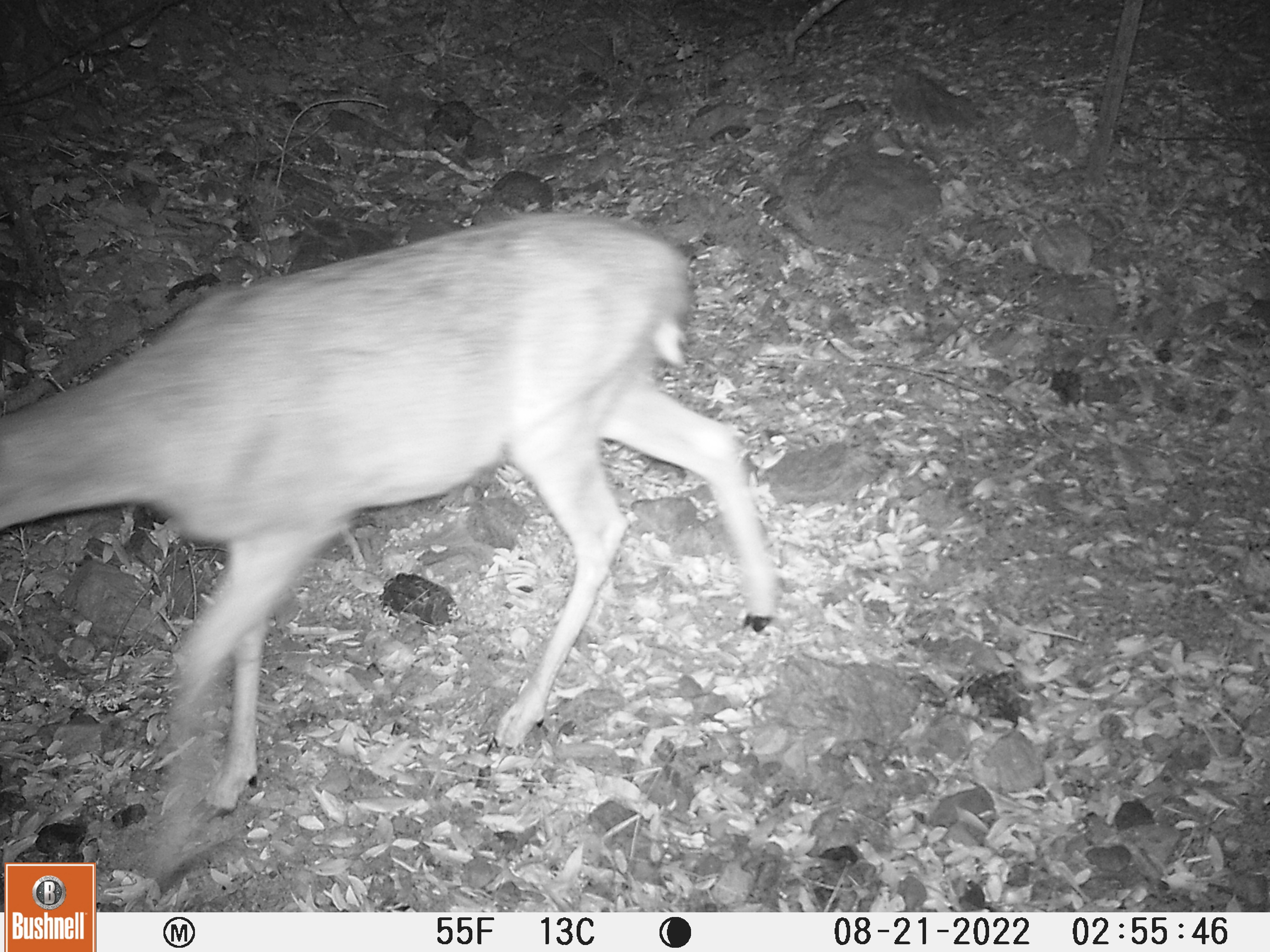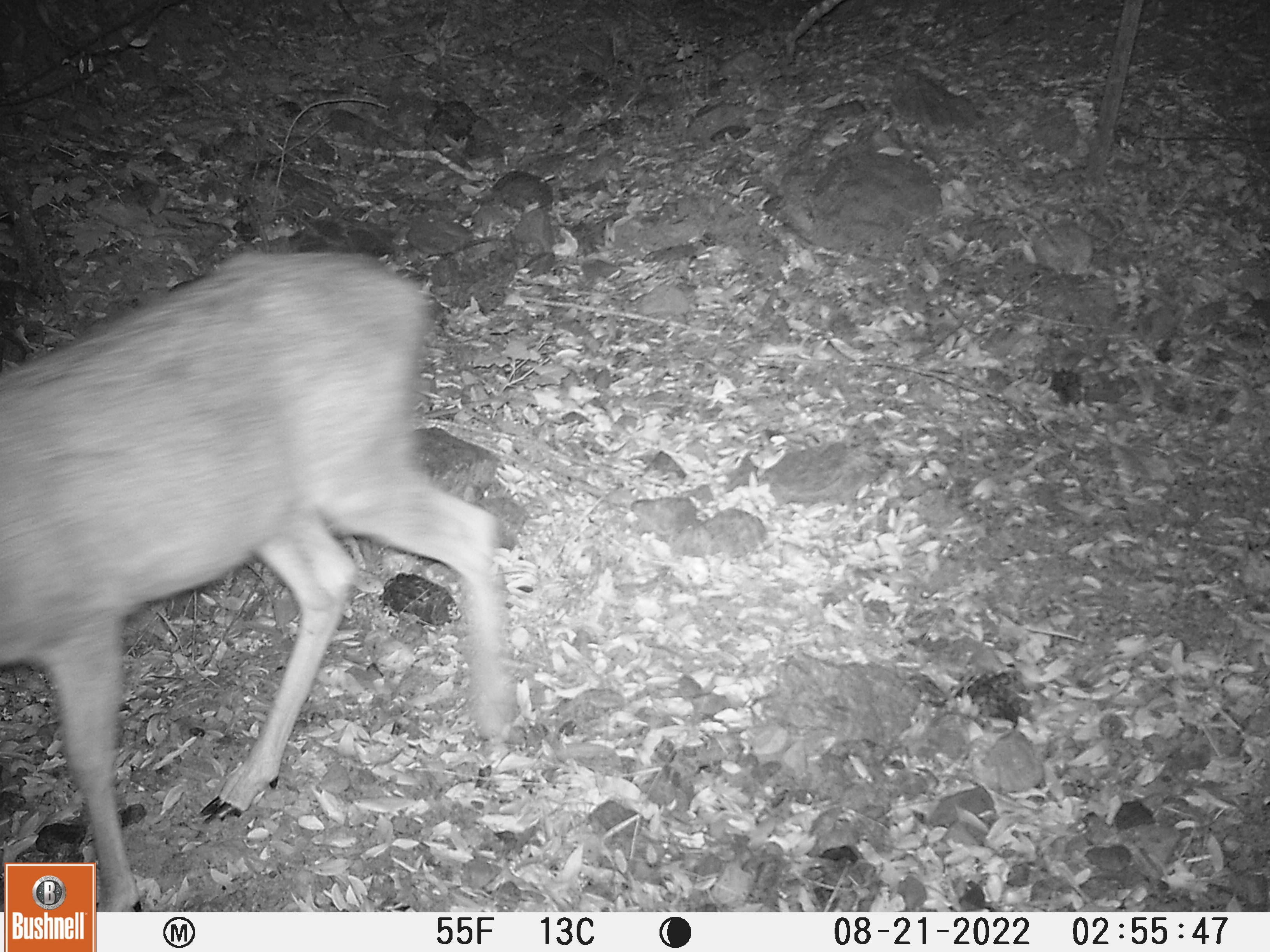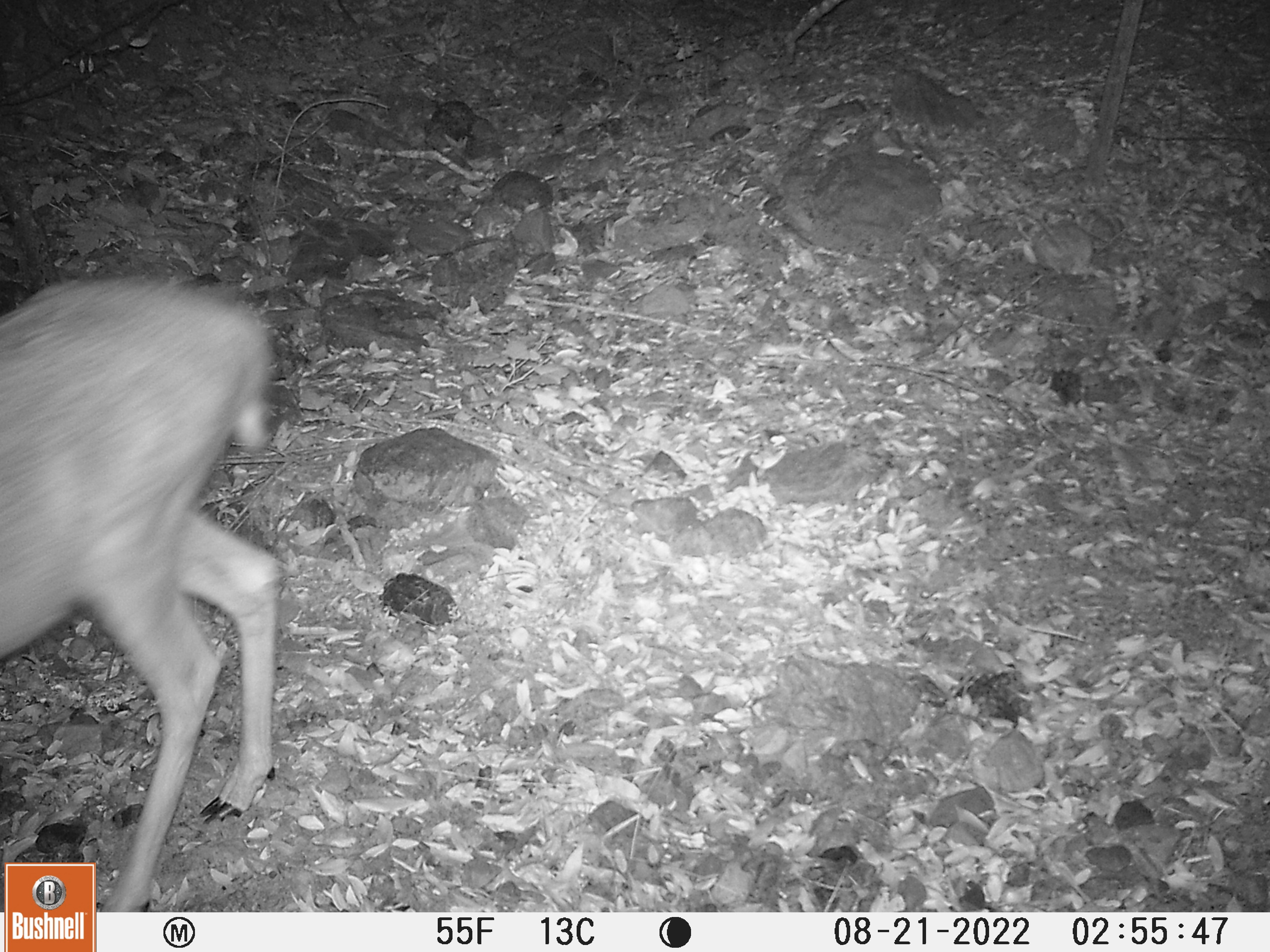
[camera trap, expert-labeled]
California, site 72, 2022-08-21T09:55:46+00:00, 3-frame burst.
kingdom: Animalia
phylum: Chordata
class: Mammalia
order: Artiodactyla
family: Cervidae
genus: Odocoileus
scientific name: Odocoileus hemionus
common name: mule deer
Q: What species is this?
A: Mule deer (Odocoileus hemionus).